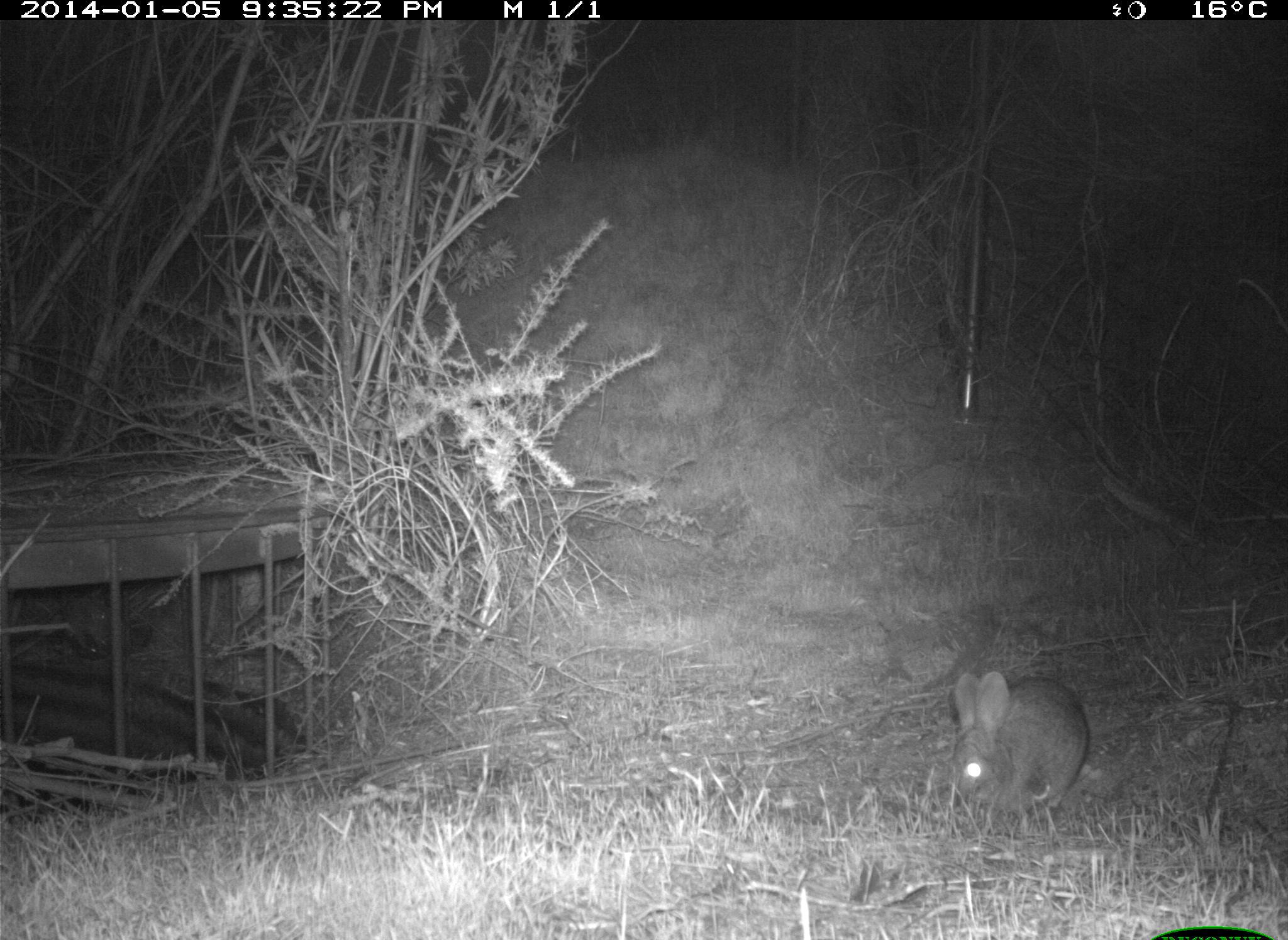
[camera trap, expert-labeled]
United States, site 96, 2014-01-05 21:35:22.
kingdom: Animalia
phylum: Chordata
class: Mammalia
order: Lagomorpha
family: Leporidae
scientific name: Leporidae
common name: rabbits and hares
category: rabbit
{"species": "rabbit (rabbits and hares) (Leporidae)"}